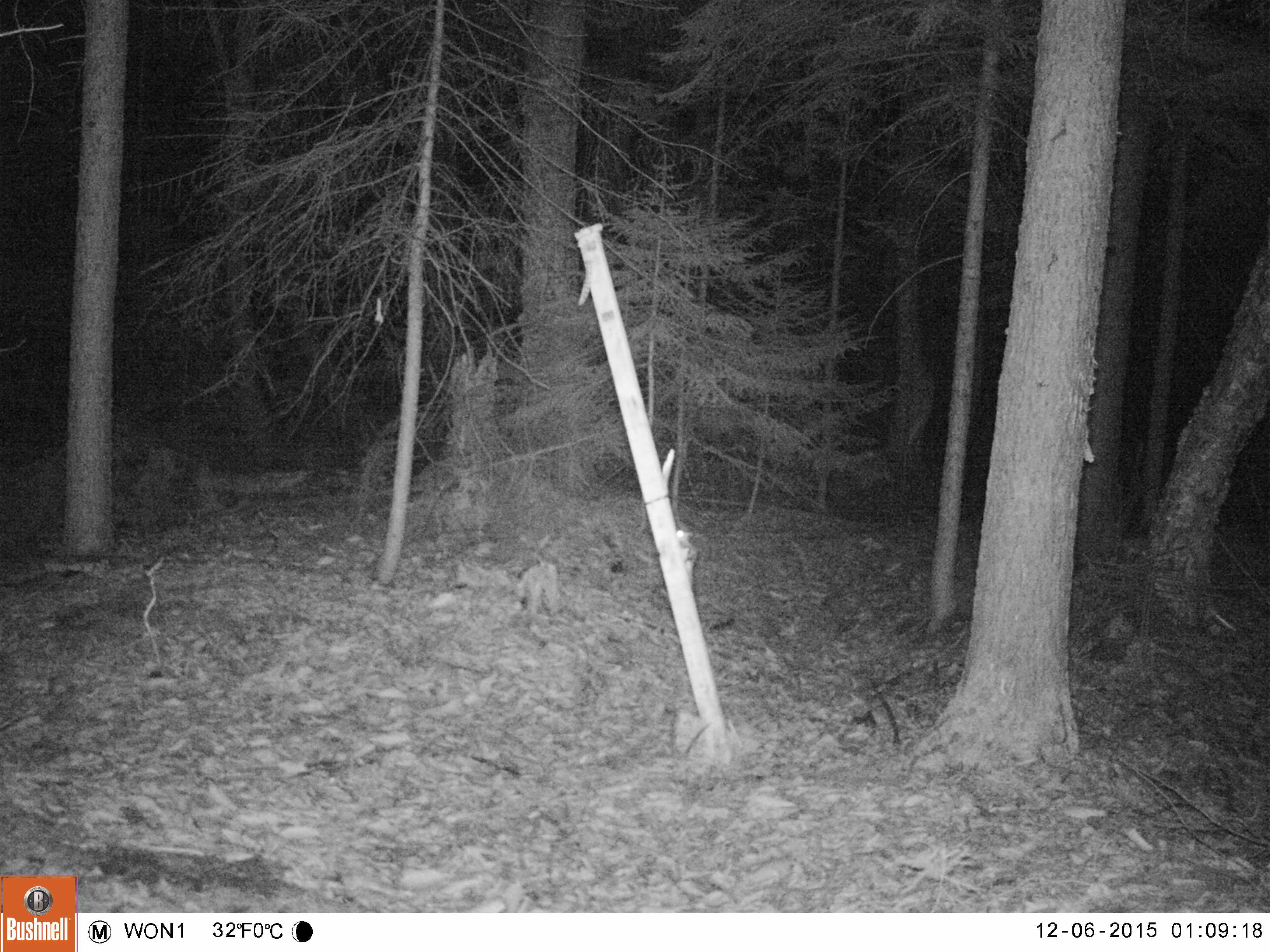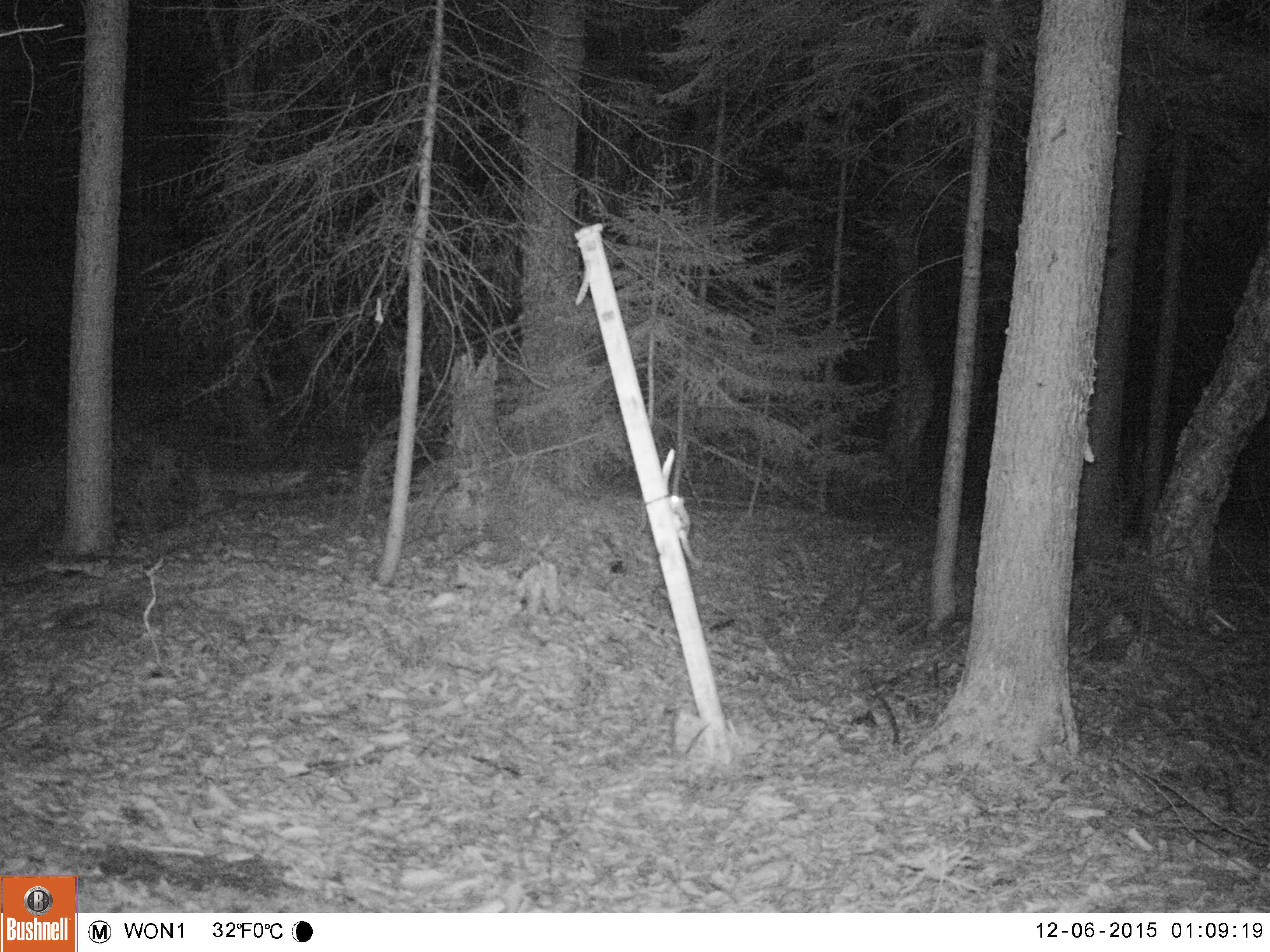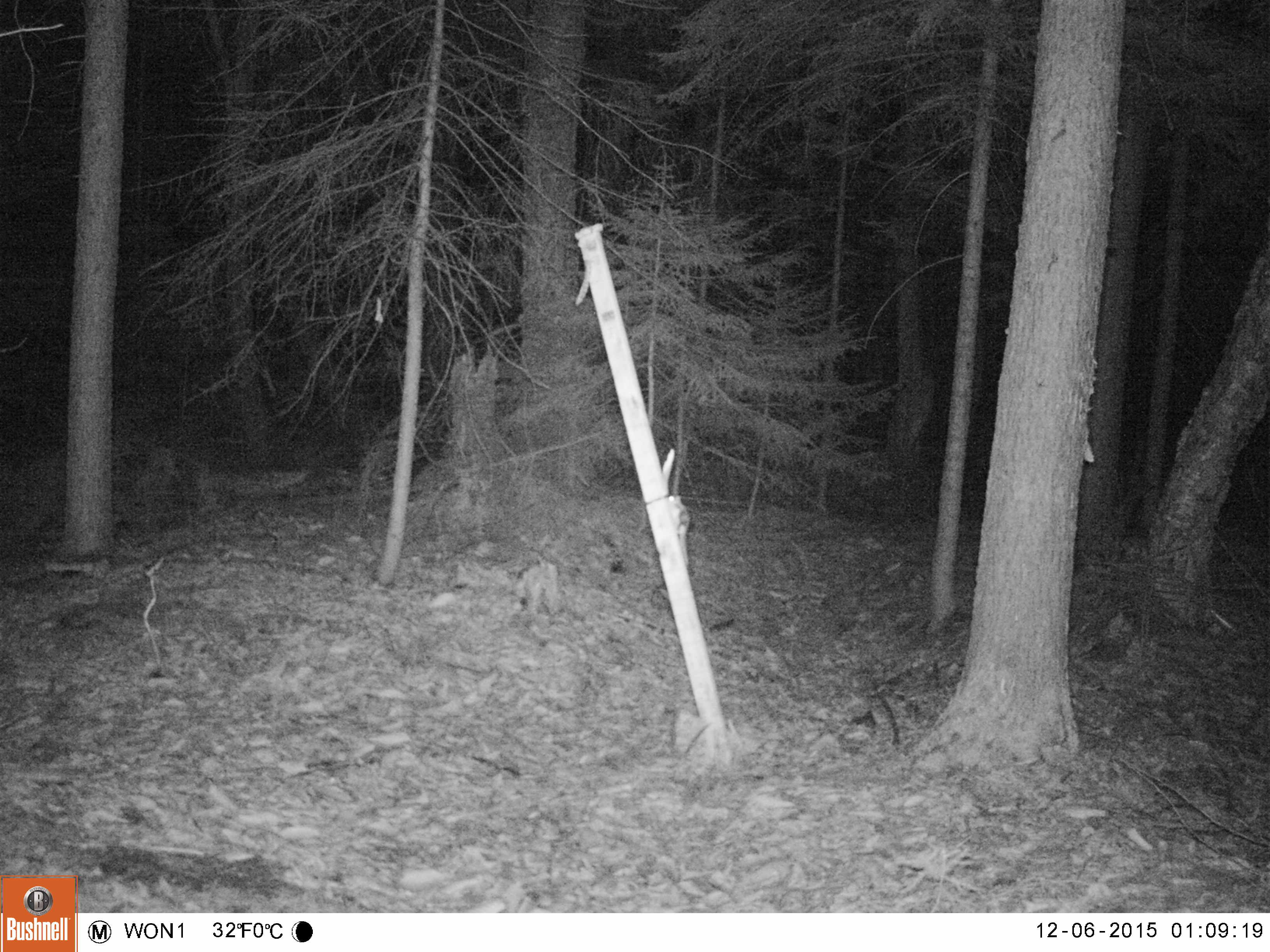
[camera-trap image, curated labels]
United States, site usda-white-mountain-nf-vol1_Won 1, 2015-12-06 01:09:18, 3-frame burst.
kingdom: Animalia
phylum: Chordata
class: Mammalia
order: Rodentia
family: Sciuridae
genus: Glaucomys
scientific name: Glaucomys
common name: flying squirrel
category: flying squirrel sp.